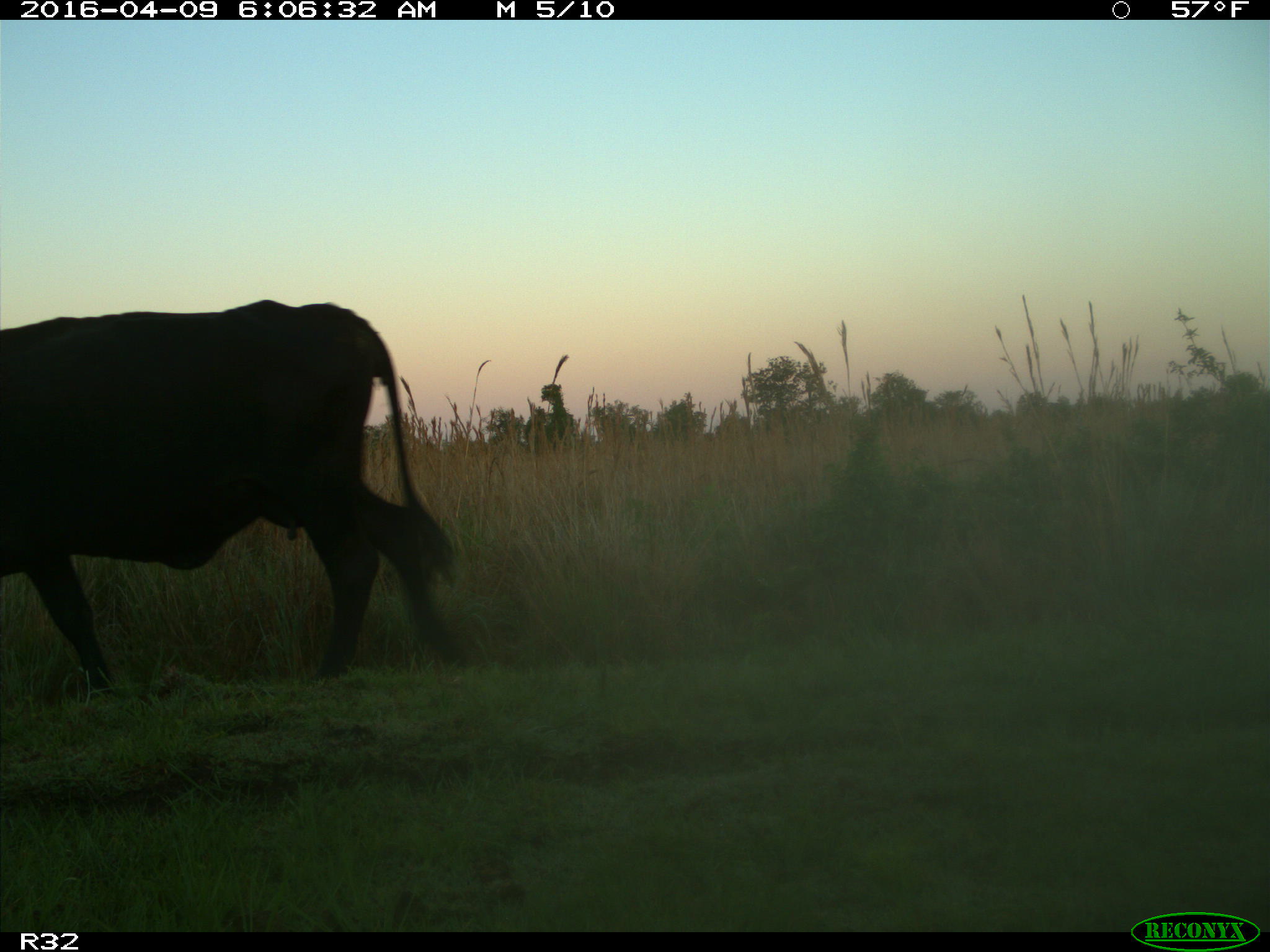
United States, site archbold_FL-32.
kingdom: Animalia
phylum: Chordata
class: Mammalia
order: Artiodactyla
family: Bovidae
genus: Bos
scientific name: Bos taurus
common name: domestic cow